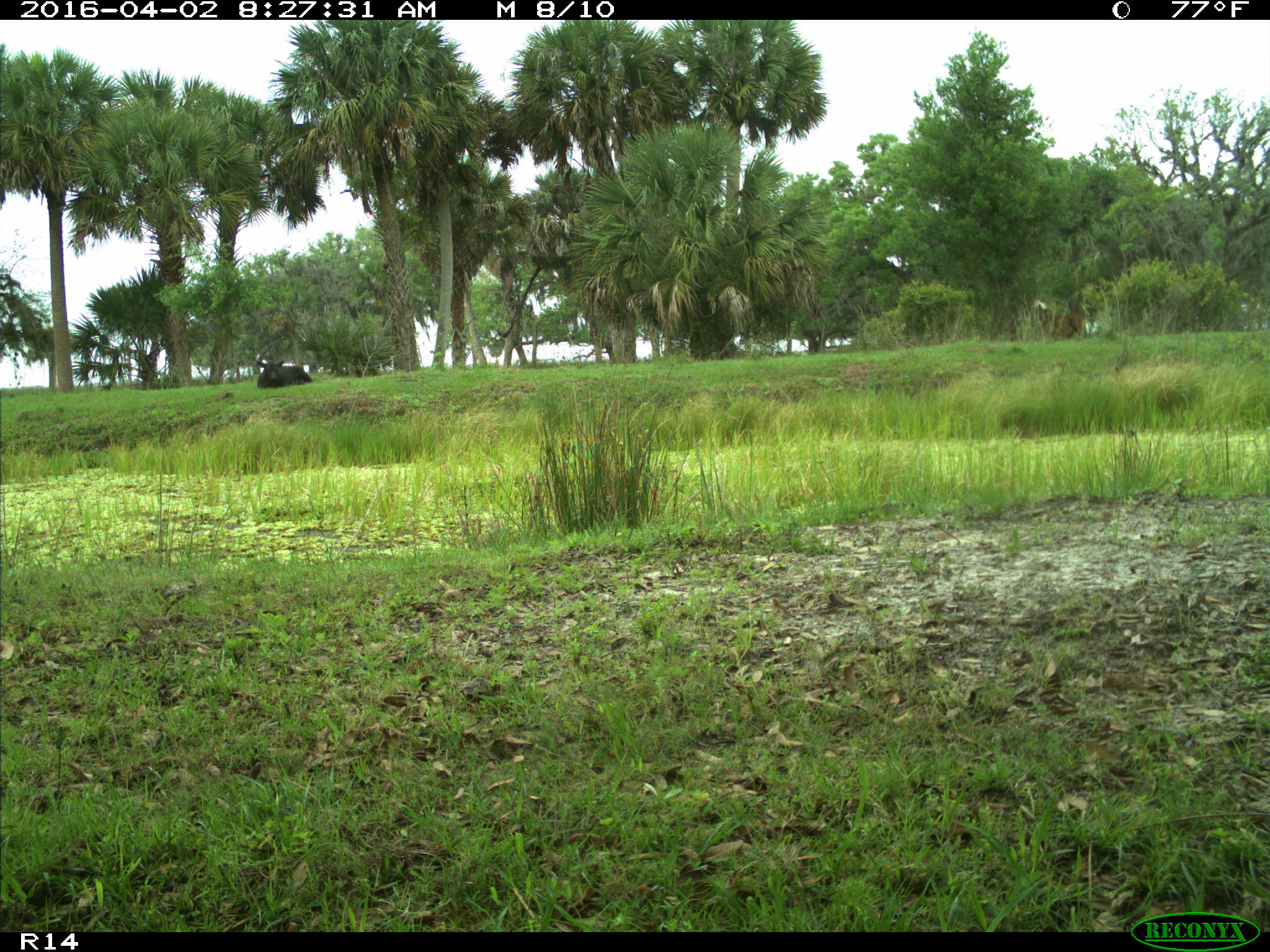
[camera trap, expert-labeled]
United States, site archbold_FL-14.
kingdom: Animalia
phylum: Chordata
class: Mammalia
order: Artiodactyla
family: Bovidae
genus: Bos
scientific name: Bos taurus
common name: domestic cow